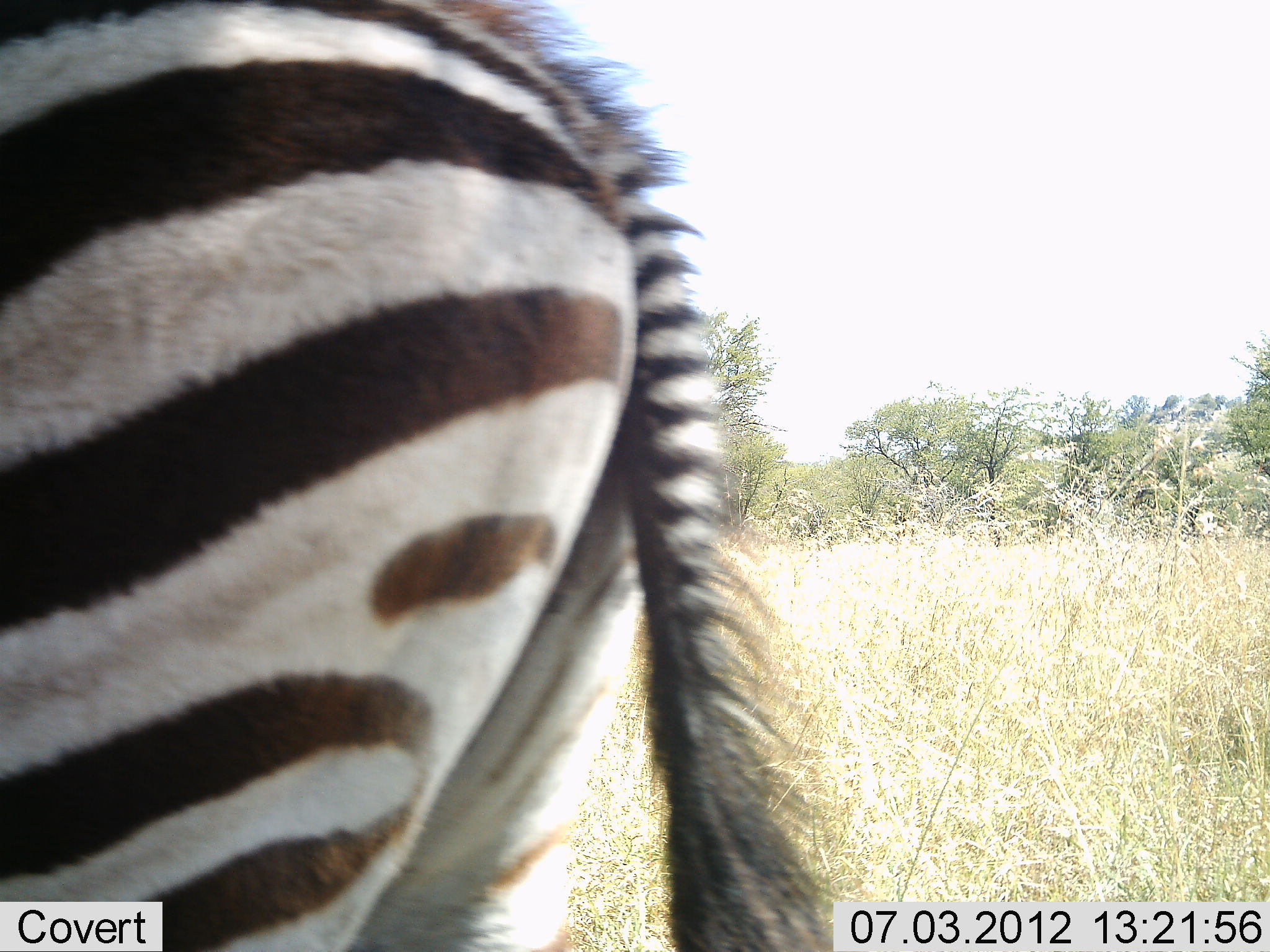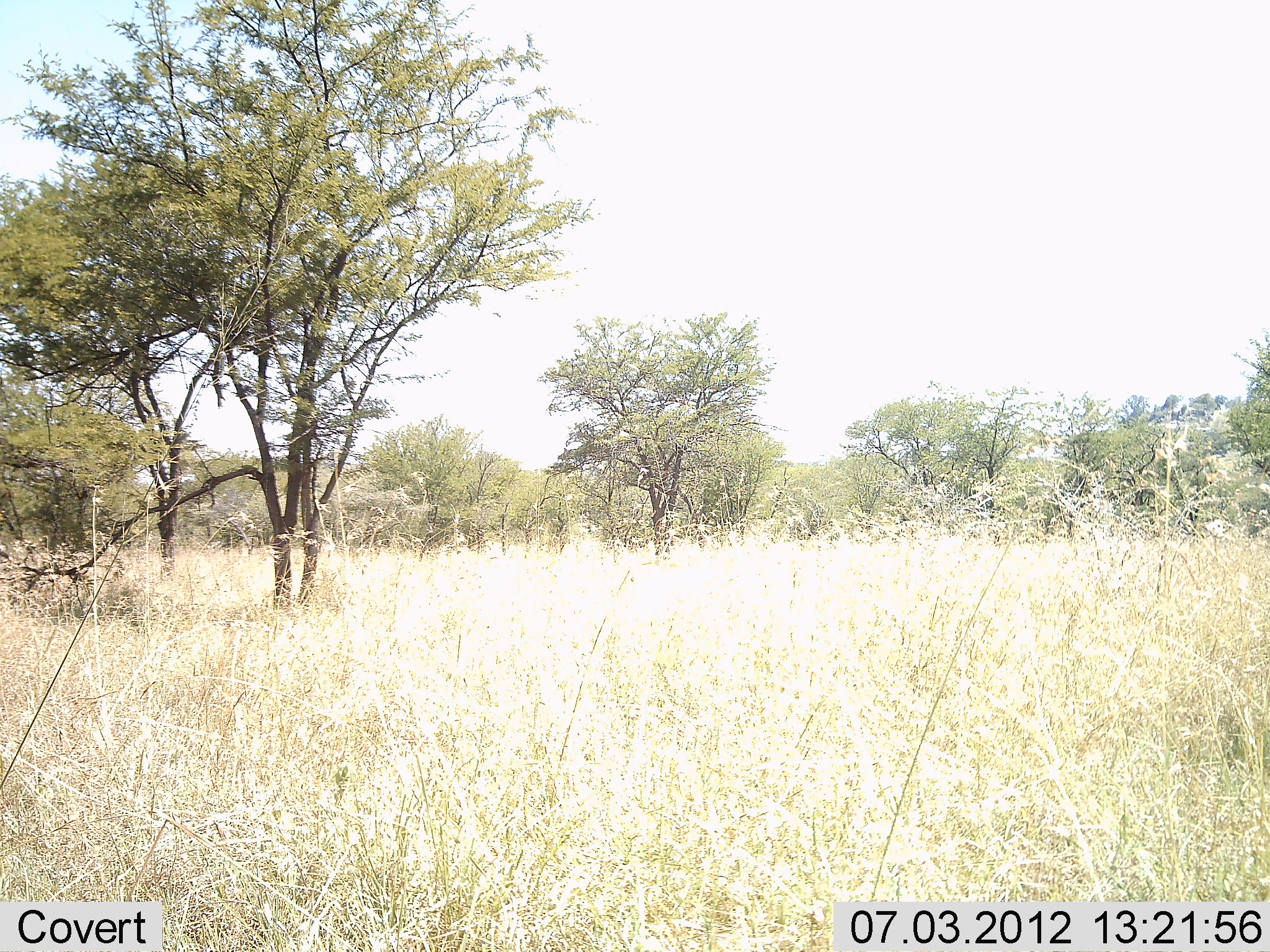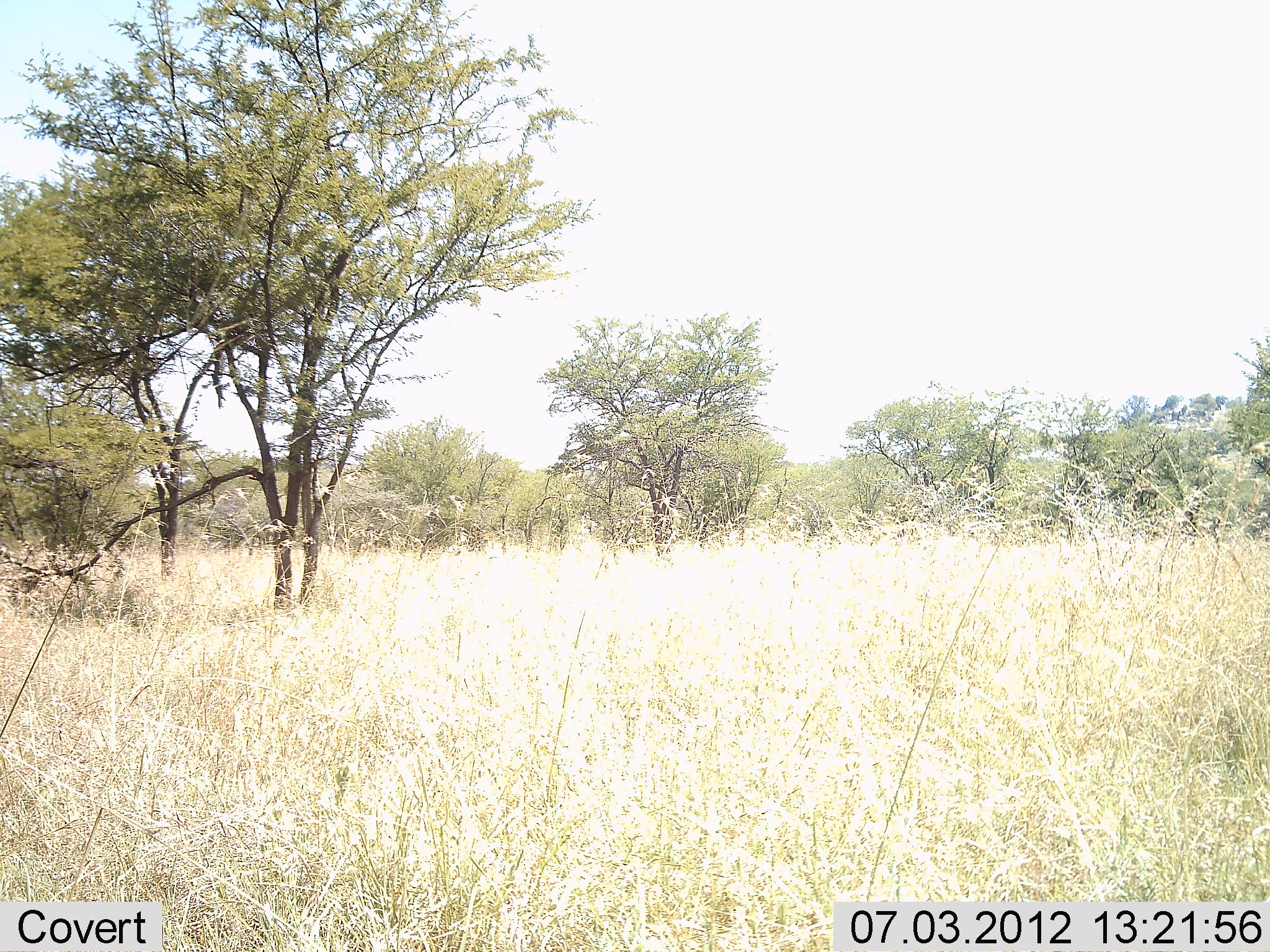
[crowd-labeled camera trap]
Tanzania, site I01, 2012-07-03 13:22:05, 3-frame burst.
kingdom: Animalia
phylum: Chordata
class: Mammalia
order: Perissodactyla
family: Equidae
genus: Equus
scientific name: Equus quagga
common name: plains zebra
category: zebra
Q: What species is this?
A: Zebra (plains zebra) (Equus quagga).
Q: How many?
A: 1.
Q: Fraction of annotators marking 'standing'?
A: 0%.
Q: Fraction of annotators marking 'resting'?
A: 0%.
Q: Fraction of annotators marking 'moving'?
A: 100%.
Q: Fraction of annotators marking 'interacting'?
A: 0%.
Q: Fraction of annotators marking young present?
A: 0%.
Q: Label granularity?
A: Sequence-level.